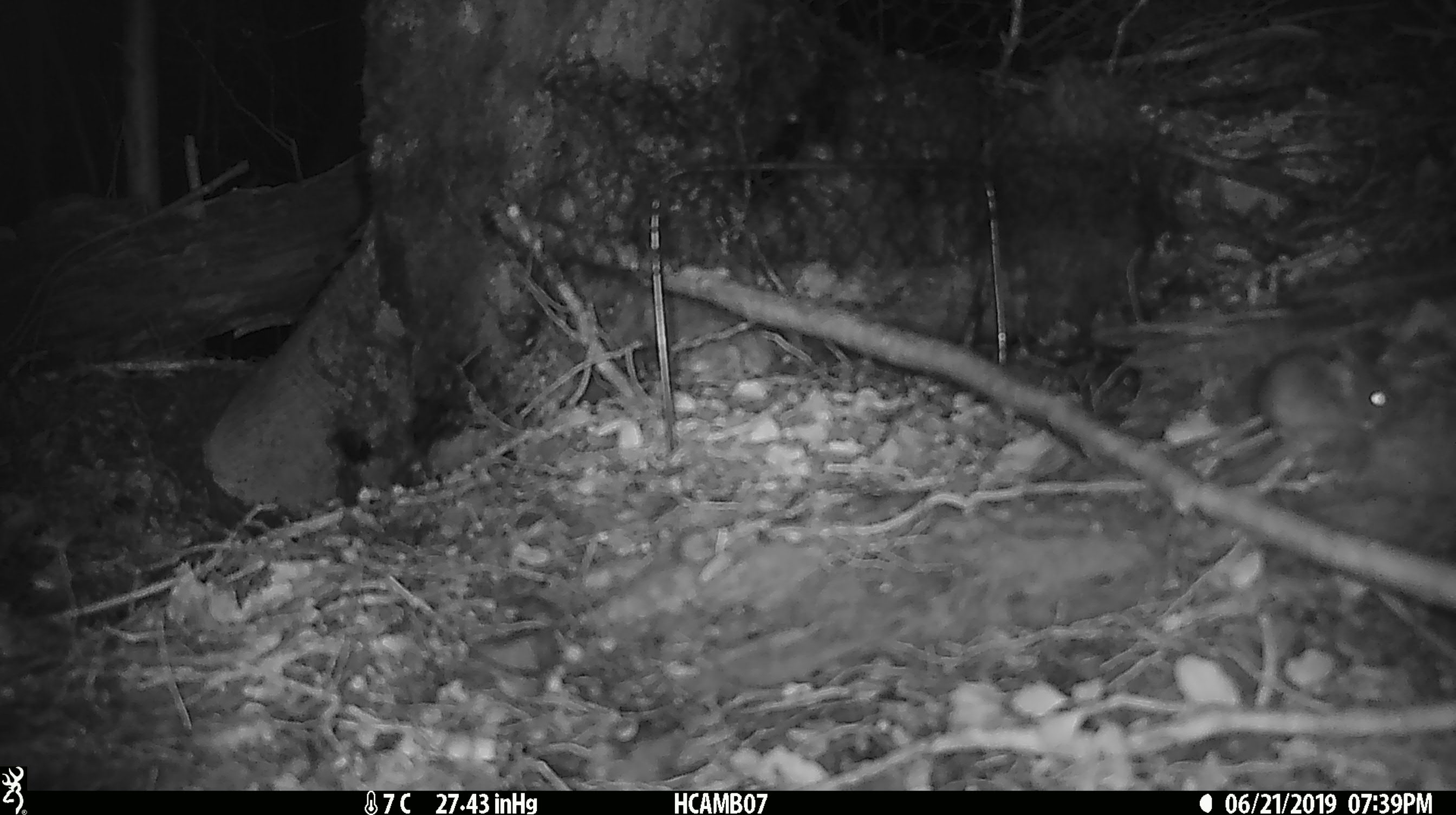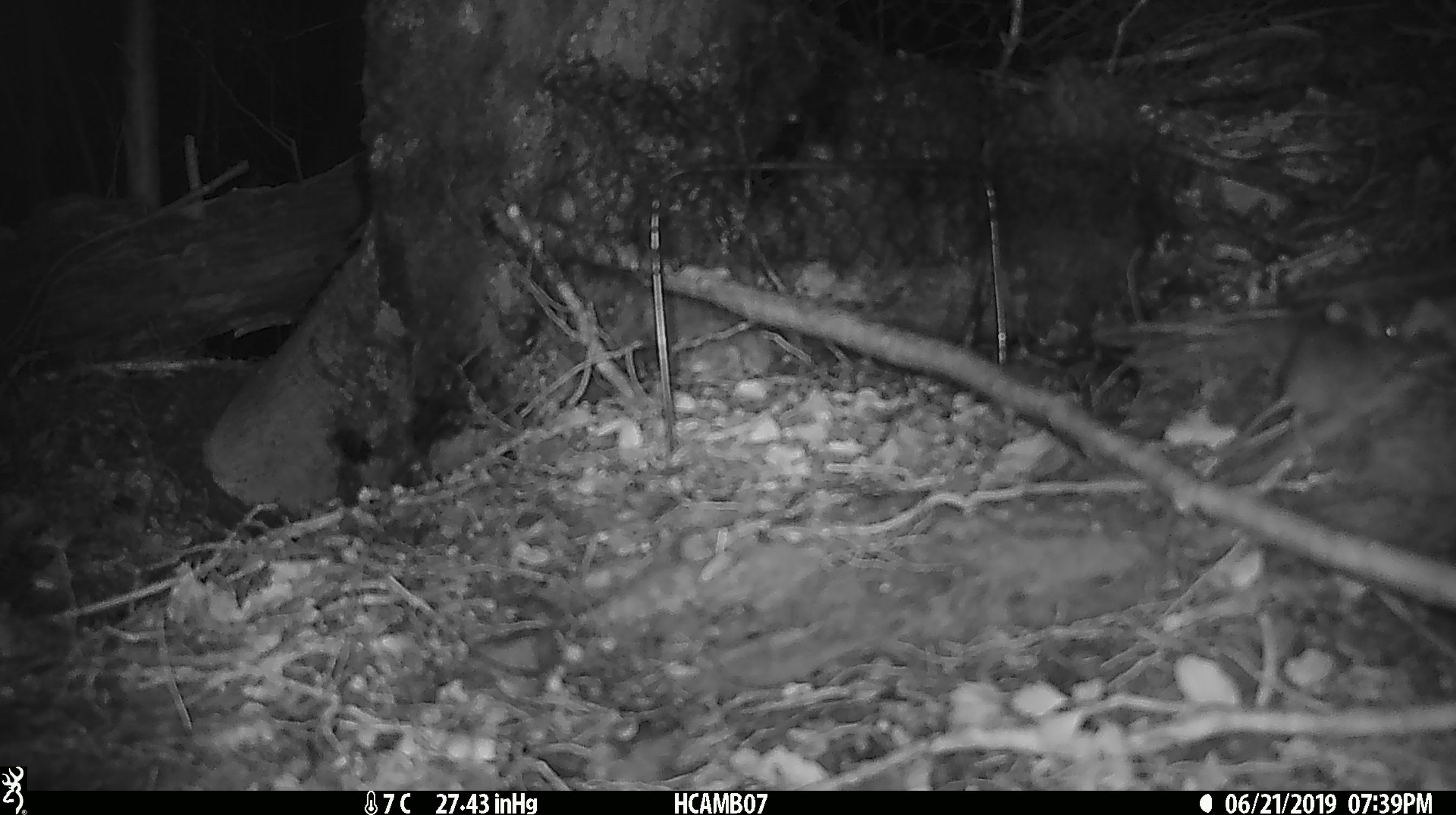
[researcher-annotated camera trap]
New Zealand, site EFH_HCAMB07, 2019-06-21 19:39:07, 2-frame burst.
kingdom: Animalia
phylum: Chordata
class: Mammalia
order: Rodentia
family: Muridae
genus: Mus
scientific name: Mus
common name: mouse